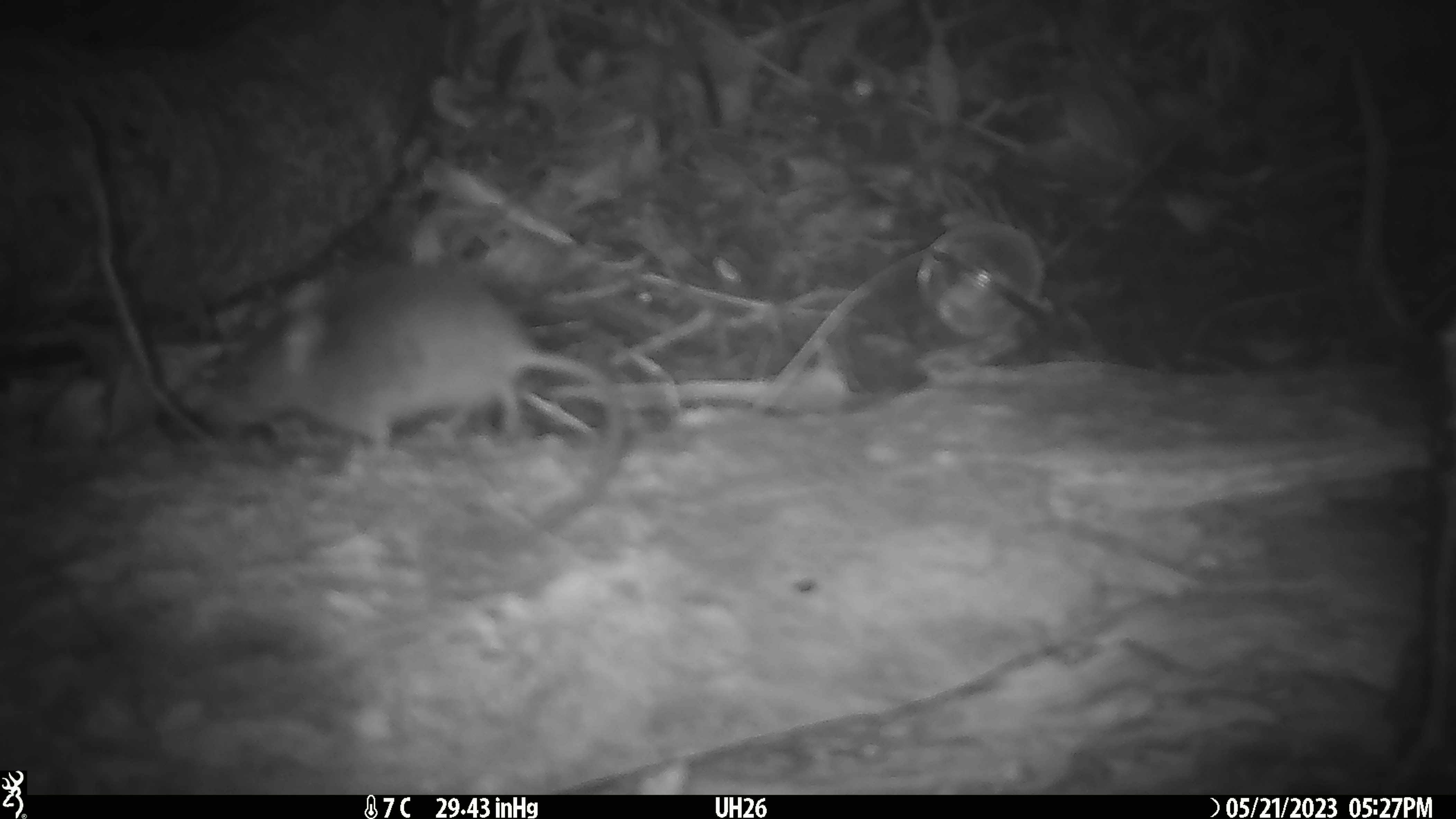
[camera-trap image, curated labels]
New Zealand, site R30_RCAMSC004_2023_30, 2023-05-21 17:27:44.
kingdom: Animalia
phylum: Chordata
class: Mammalia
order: Rodentia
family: Muridae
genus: Mus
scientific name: Mus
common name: mouse